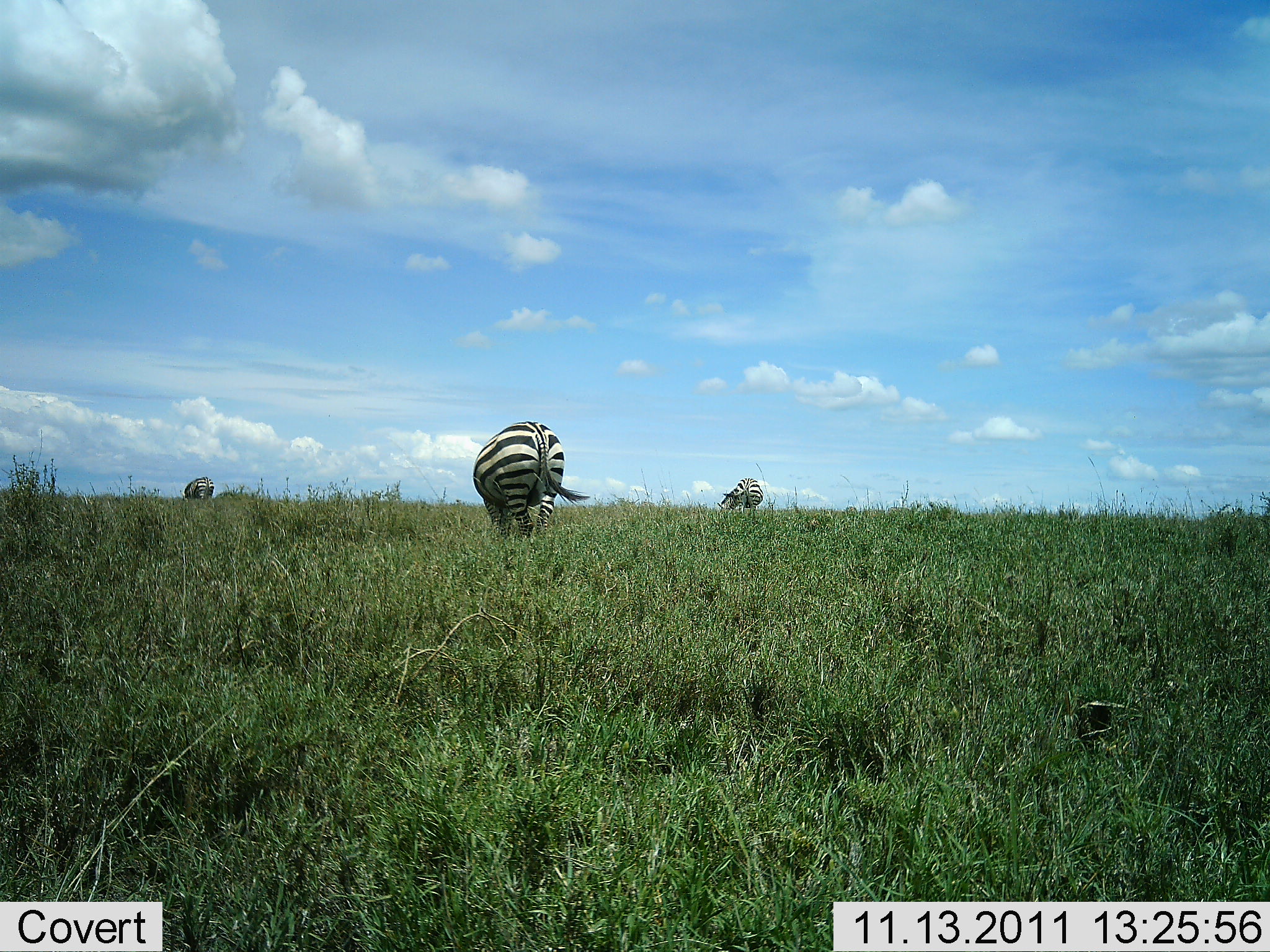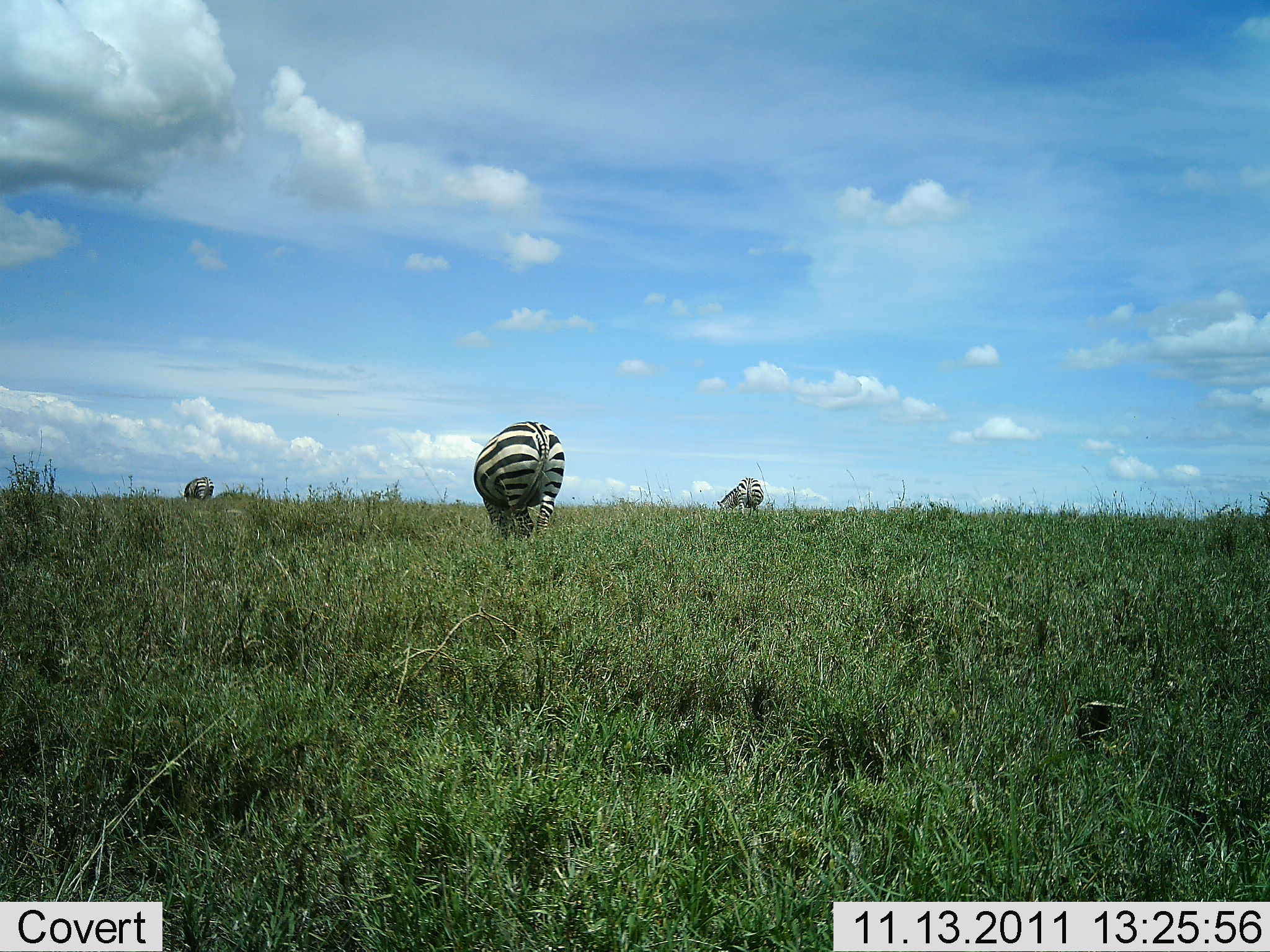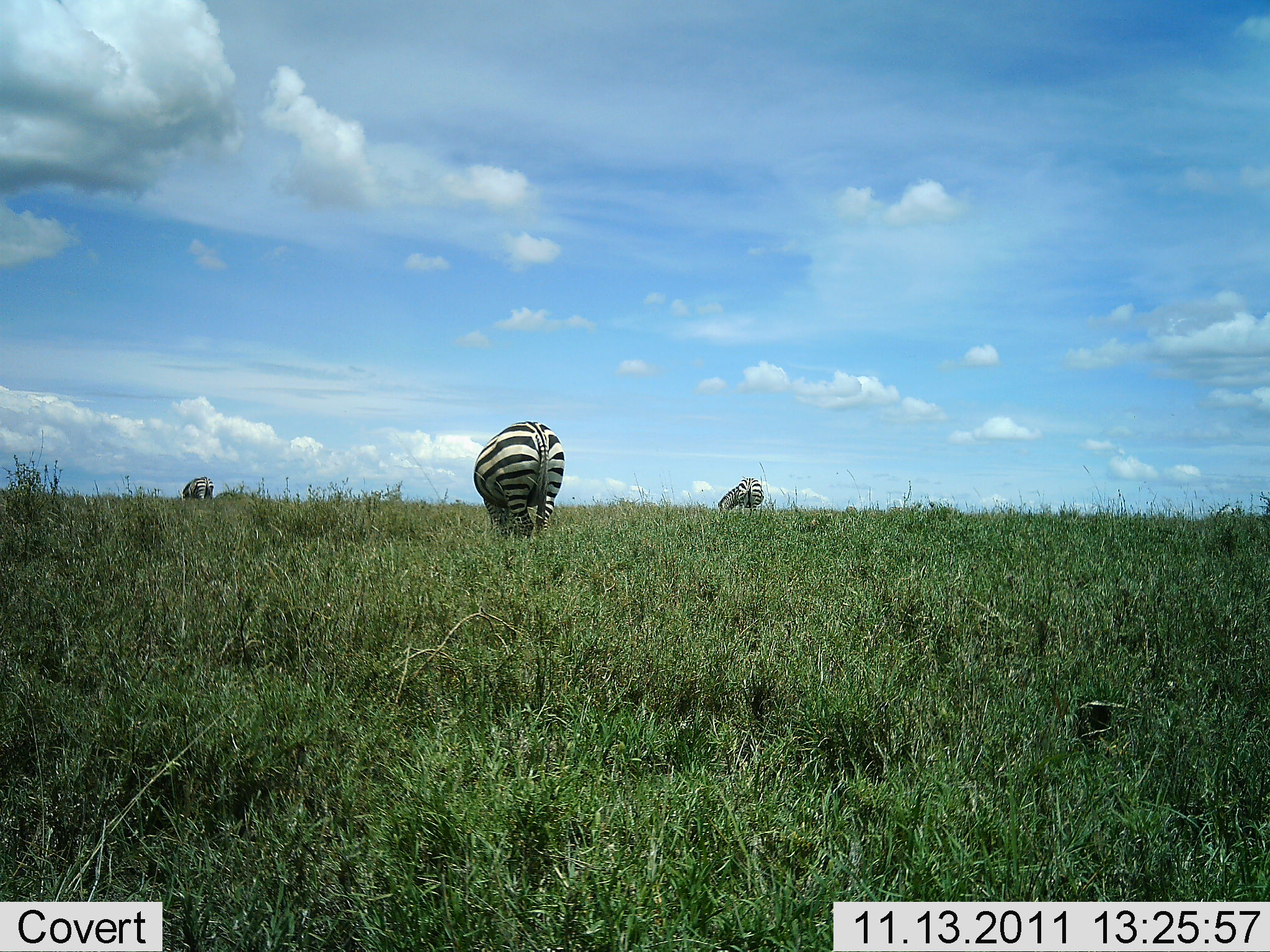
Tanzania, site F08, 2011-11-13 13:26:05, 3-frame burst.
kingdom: Animalia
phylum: Chordata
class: Mammalia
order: Perissodactyla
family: Equidae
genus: Equus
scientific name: Equus quagga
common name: plains zebra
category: zebra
Zebra (plains zebra) (Equus quagga), count 3. Behavior (volunteer vote fractions): standing 19%, resting 0%, moving 0%, interacting 0%. Young present (vote fraction): 0%. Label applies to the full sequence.